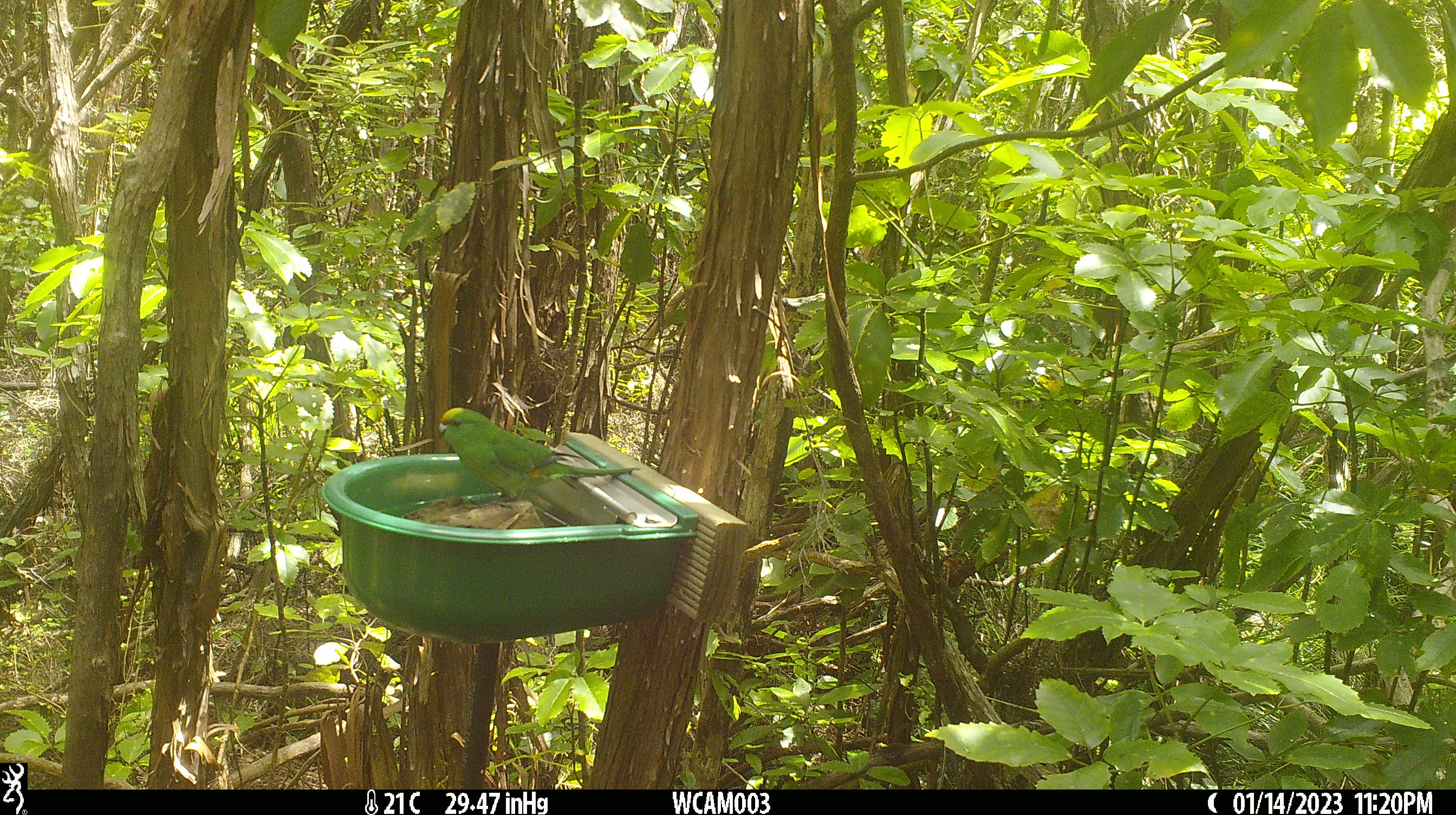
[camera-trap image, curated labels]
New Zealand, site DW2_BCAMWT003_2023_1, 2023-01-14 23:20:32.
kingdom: Animalia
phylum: Chordata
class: Aves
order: Psittaciformes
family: Psittaculidae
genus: Cyanoramphus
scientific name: Cyanoramphus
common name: parakeet